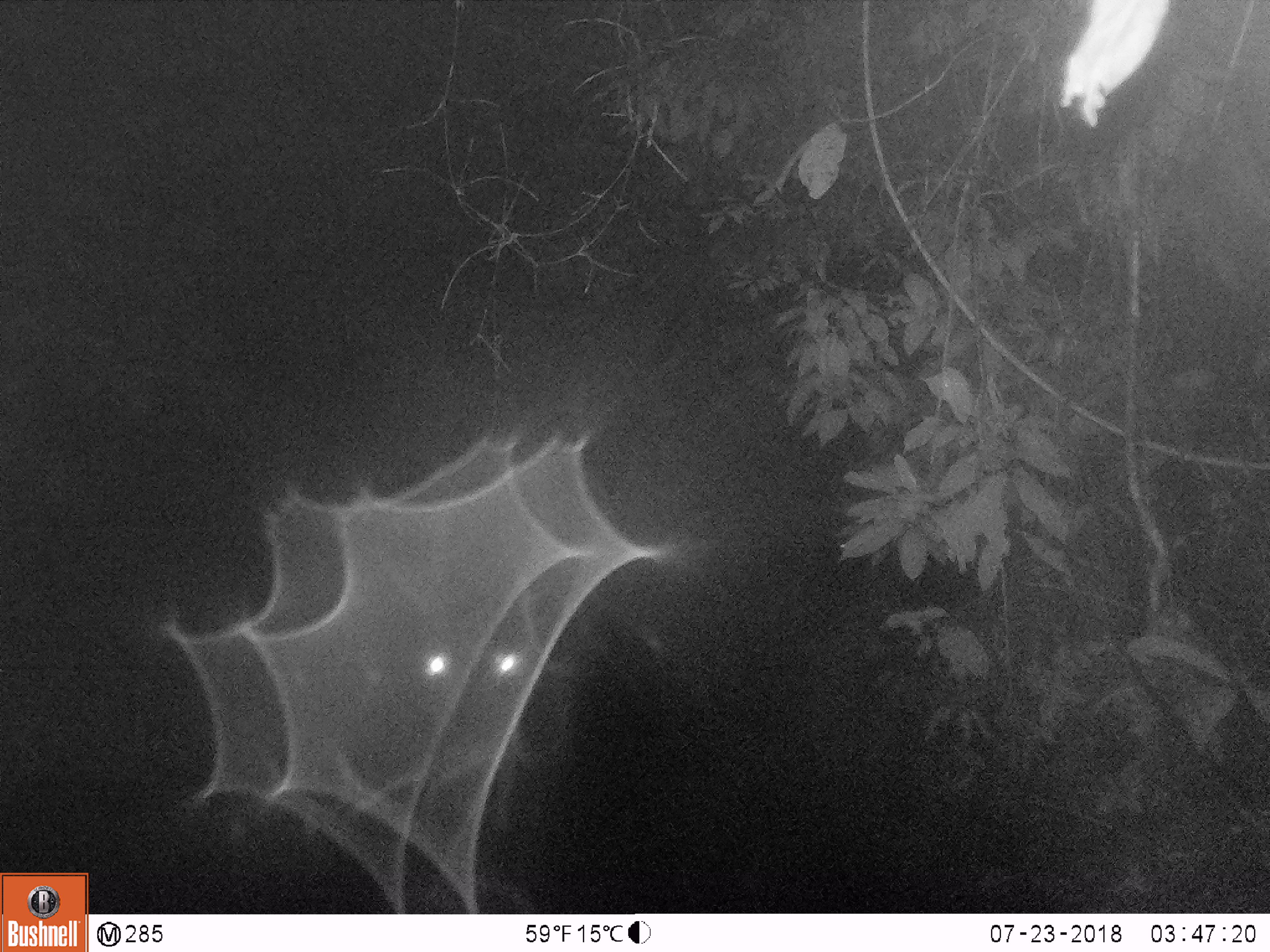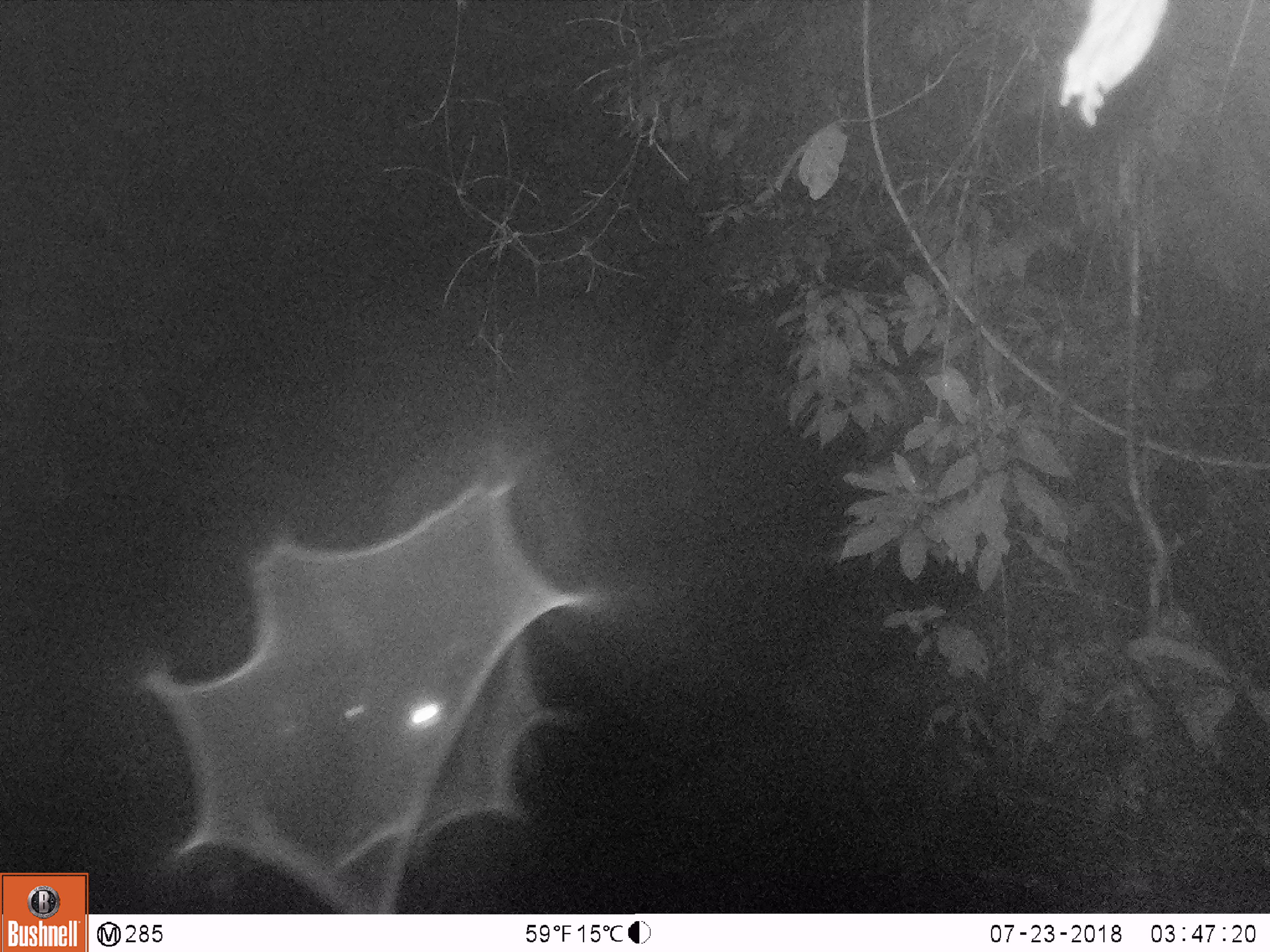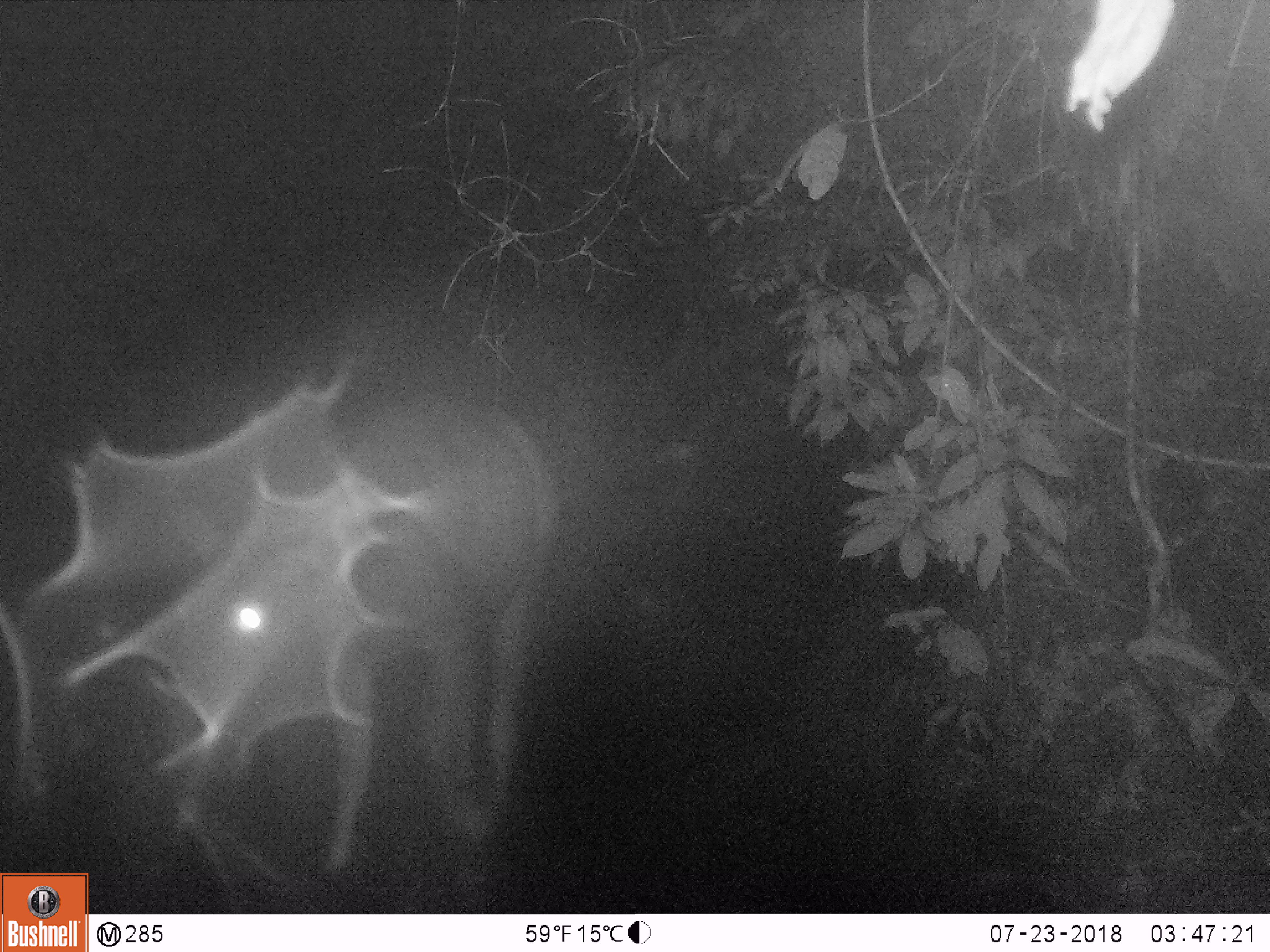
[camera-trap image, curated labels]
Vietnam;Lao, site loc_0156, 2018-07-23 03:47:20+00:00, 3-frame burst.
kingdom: Animalia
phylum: Chordata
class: Mammalia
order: Artiodactyla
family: Cervidae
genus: Rusa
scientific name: Rusa unicolor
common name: sambar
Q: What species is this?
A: Sambar (Rusa unicolor).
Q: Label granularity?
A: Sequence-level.